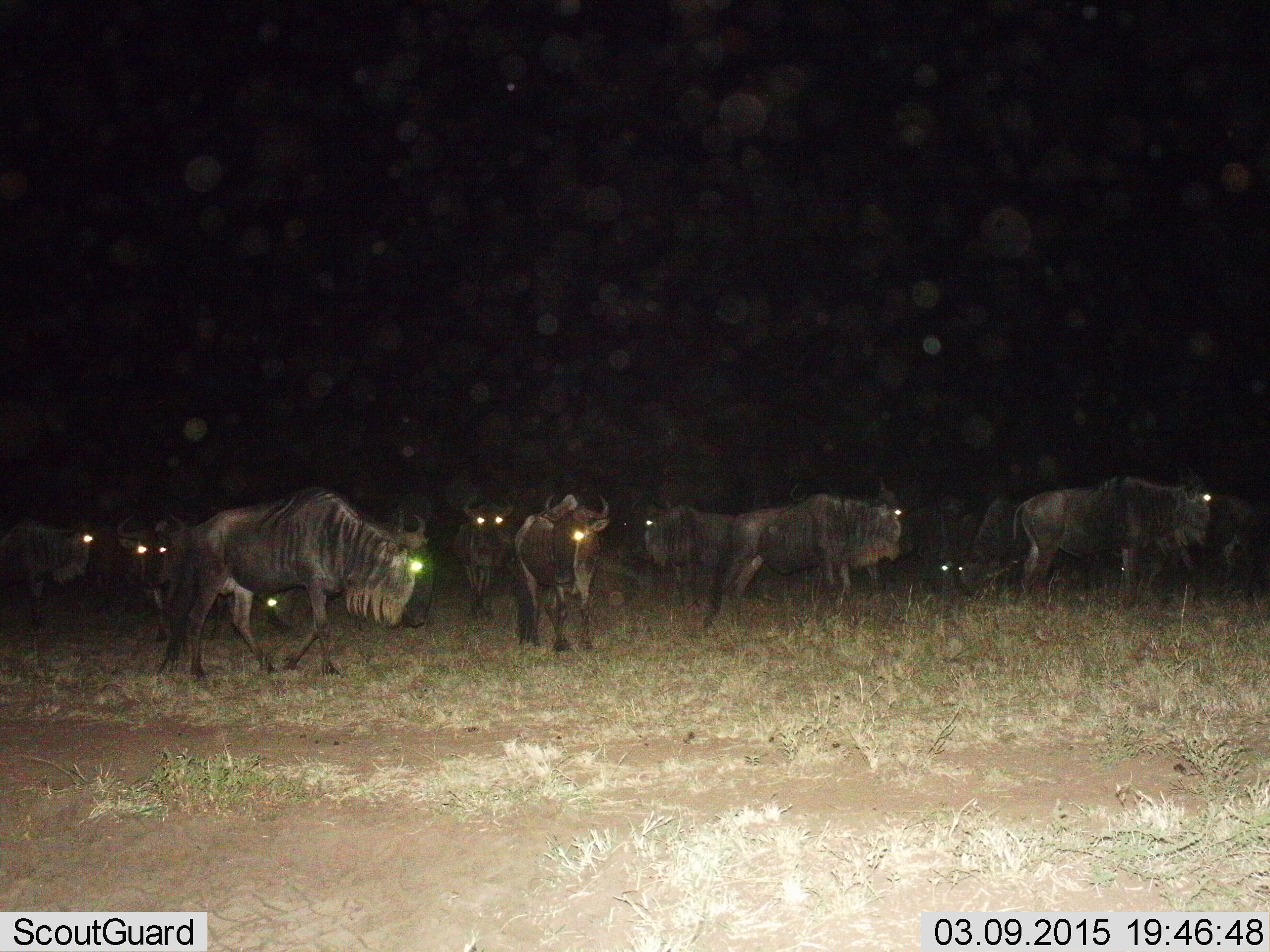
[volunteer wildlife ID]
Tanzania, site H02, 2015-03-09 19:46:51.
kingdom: Animalia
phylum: Chordata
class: Mammalia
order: Artiodactyla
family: Bovidae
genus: Connochaetes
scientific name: Connochaetes taurinus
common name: blue wildebeest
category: wildebeest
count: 11-50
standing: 70%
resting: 10%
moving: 60%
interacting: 0%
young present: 0%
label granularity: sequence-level